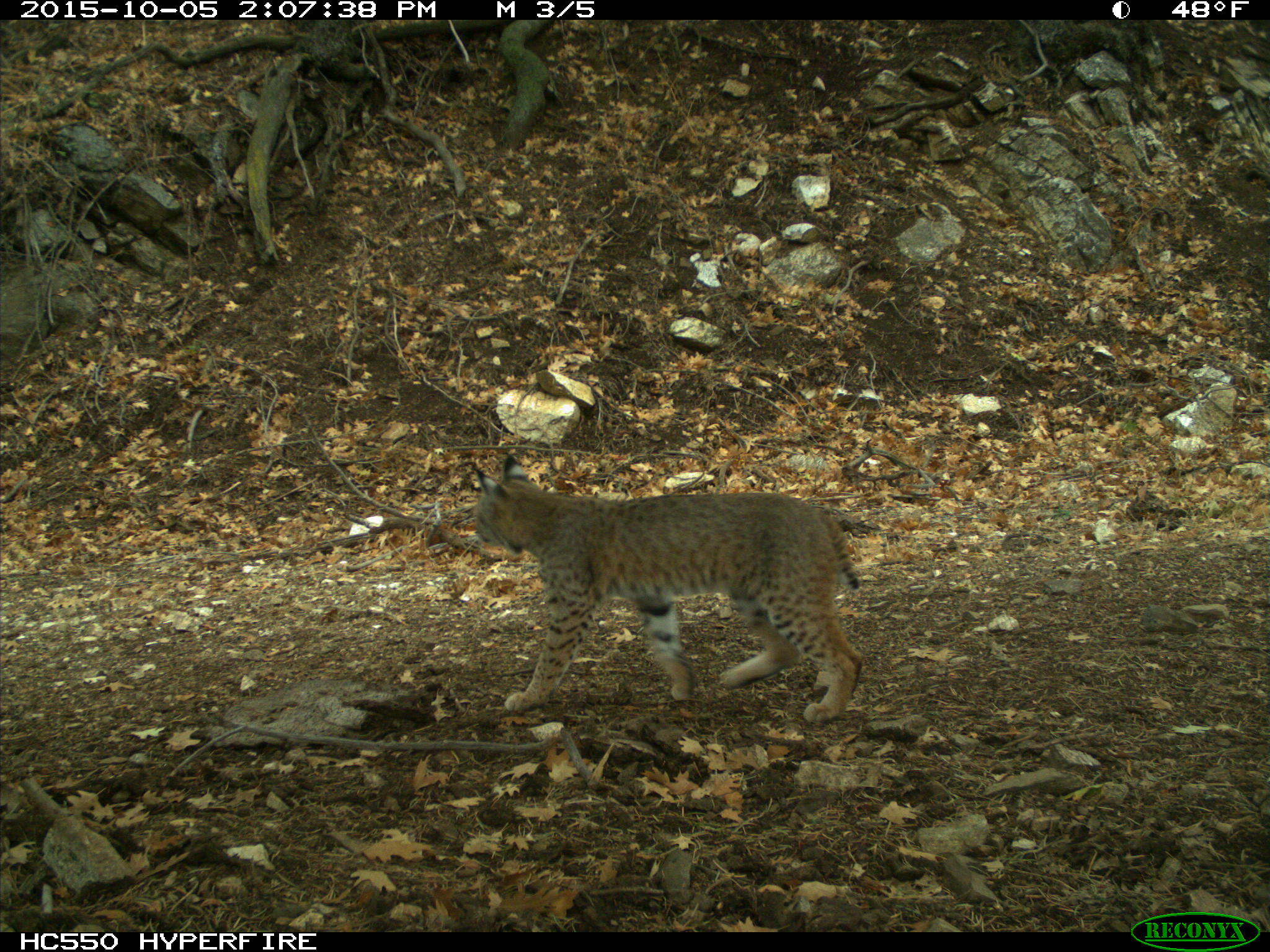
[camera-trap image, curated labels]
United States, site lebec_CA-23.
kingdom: Animalia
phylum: Chordata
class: Mammalia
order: Carnivora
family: Felidae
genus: Lynx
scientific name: Lynx rufus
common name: bobcat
Lynx rufus (bobcat).